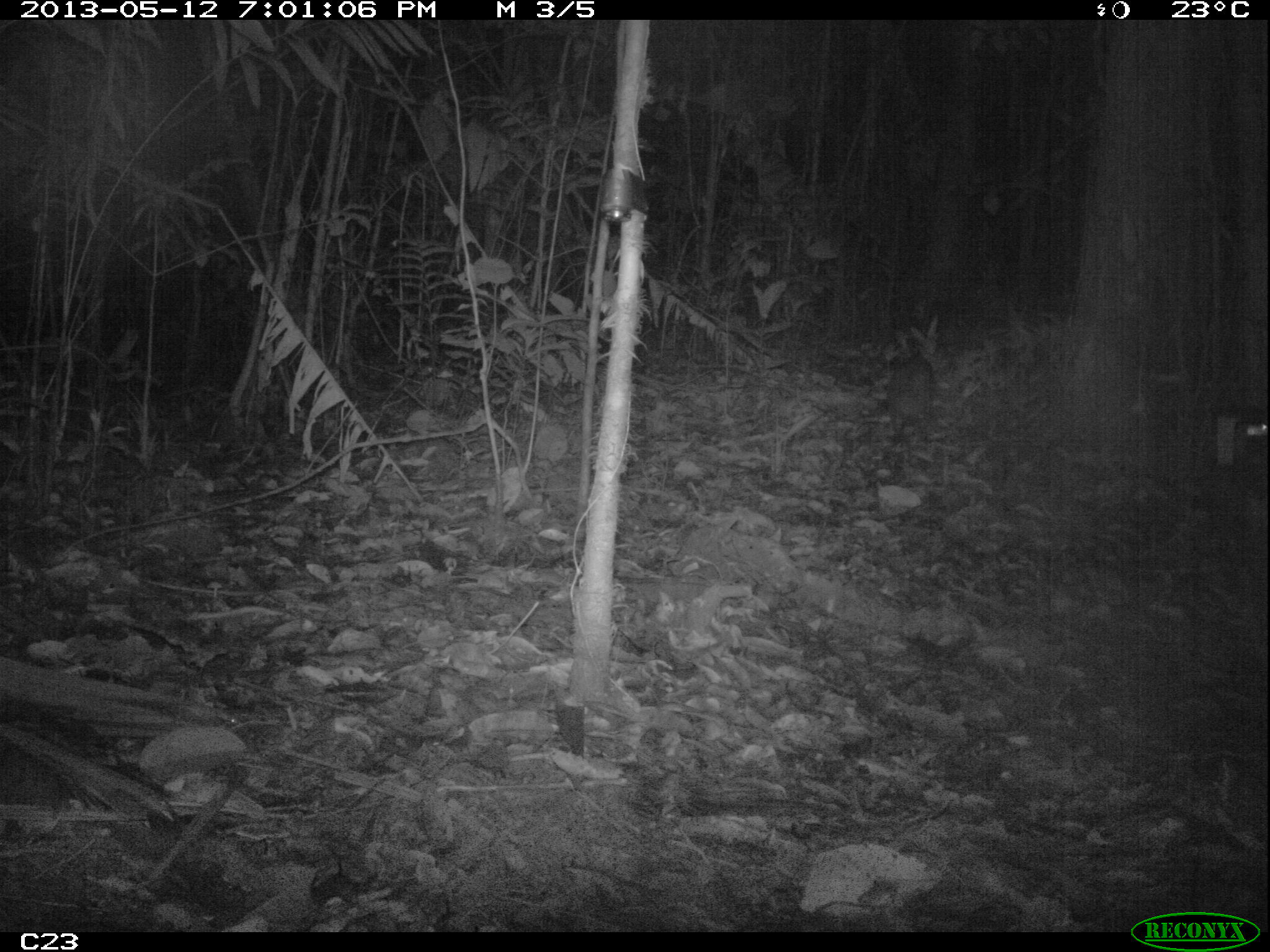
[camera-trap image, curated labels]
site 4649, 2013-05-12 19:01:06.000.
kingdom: Animalia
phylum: Chordata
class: Mammalia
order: Rodentia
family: Cuniculidae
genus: Cuniculus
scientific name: Cuniculus paca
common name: spotted paca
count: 1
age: adult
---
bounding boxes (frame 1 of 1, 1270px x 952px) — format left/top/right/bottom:
cuniculus paca: 882/340/935/442